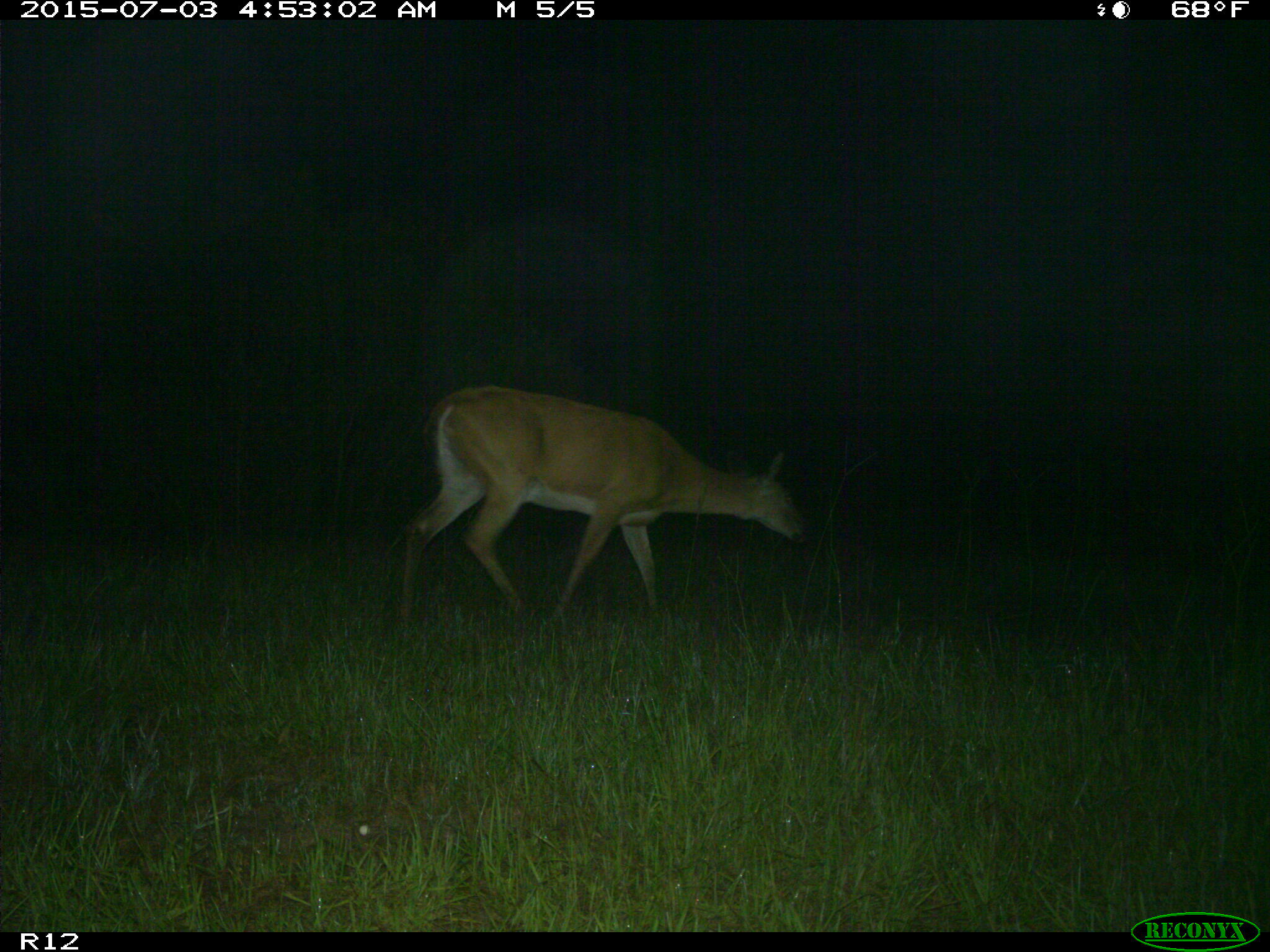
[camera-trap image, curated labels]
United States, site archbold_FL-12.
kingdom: Animalia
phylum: Chordata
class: Mammalia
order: Artiodactyla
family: Cervidae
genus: Odocoileus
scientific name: Odocoileus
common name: deer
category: unidentified deer